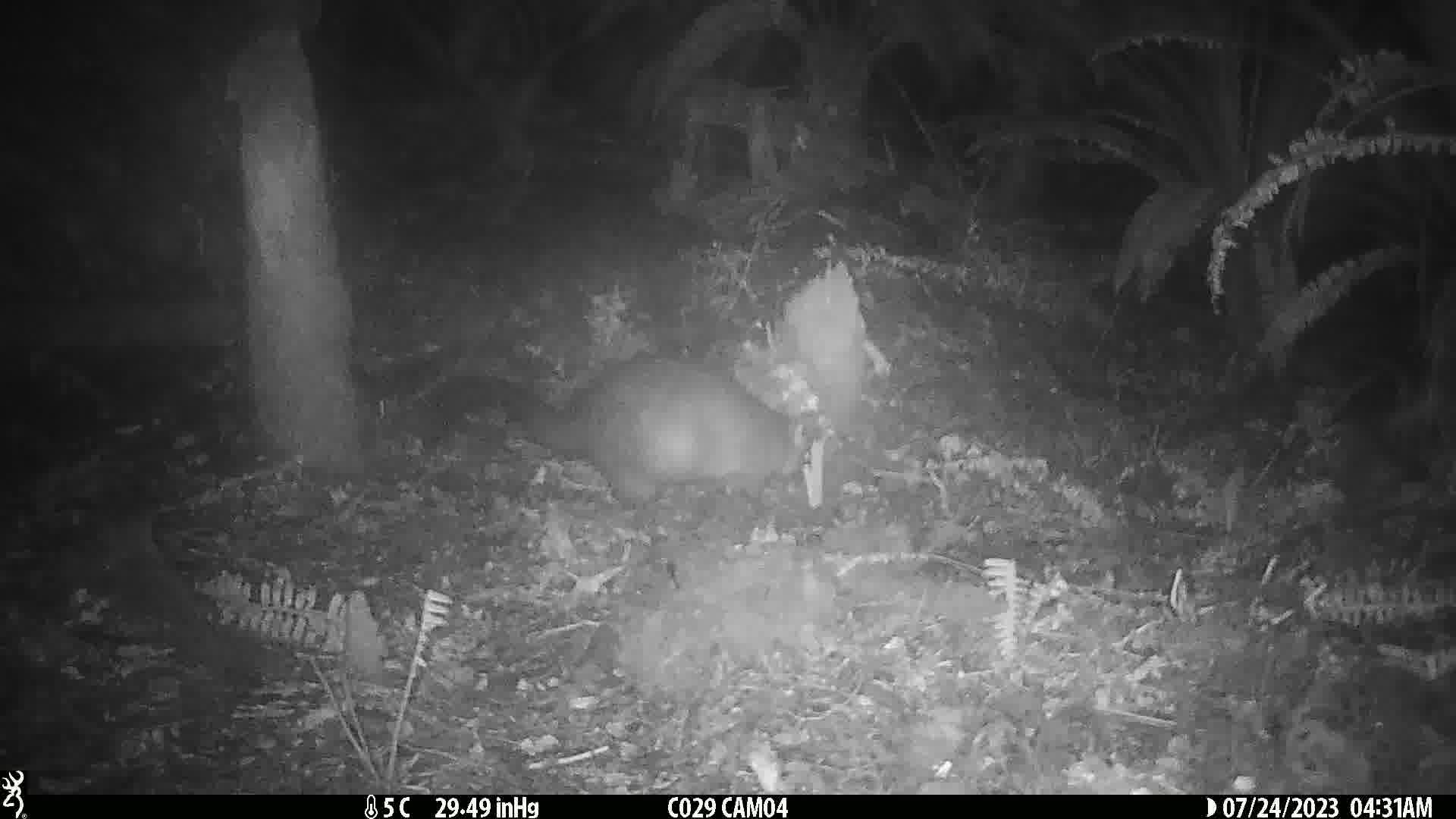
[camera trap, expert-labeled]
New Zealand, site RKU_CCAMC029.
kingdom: Animalia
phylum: Chordata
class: Mammalia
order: Diprotodontia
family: Phalangeridae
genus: Trichosurus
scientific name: Trichosurus vulpecula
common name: common brushtail possum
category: possum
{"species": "possum (common brushtail possum) (Trichosurus vulpecula)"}